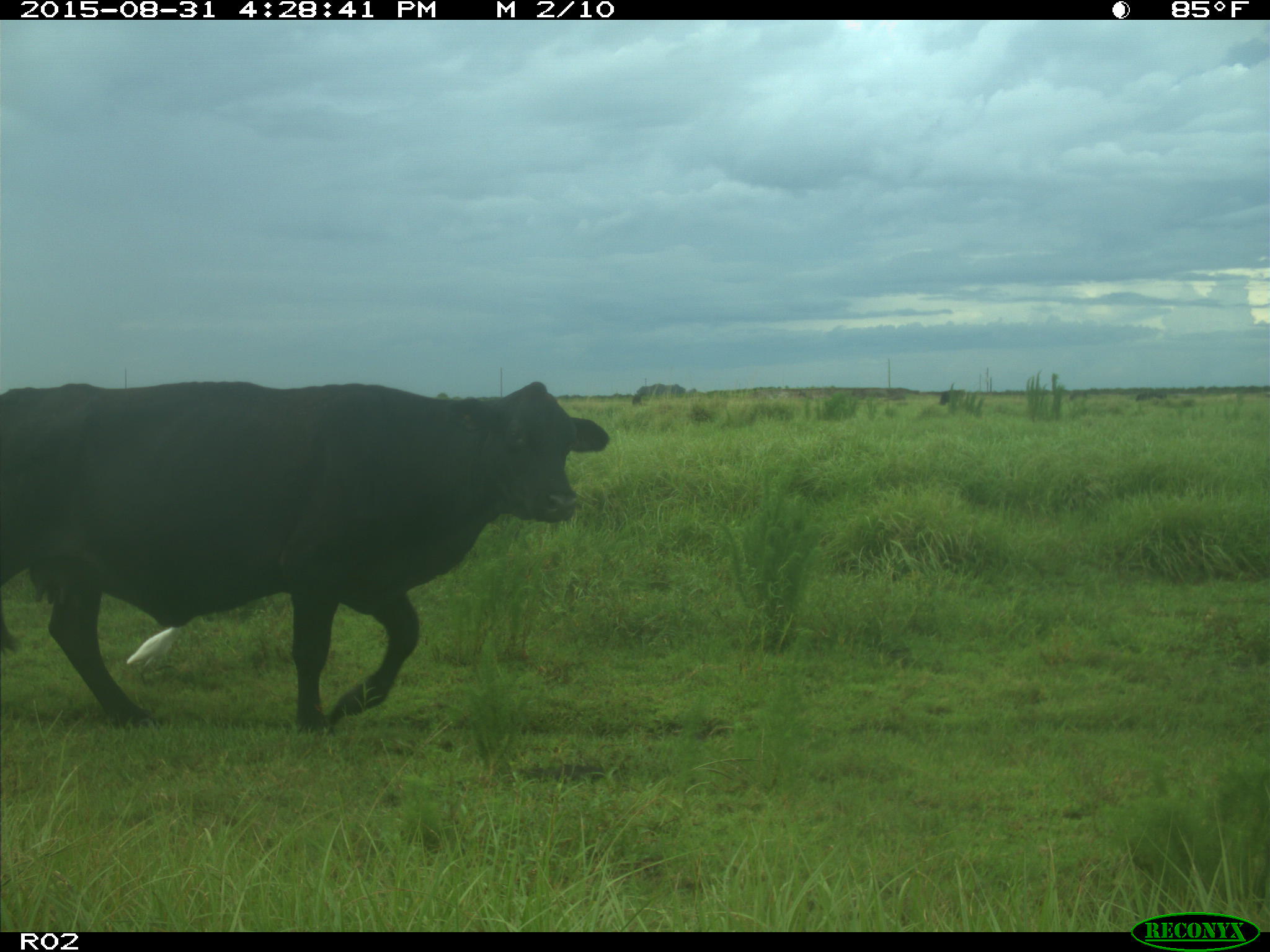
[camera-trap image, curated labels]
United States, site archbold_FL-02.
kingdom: Animalia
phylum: Chordata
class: Mammalia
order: Artiodactyla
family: Bovidae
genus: Bos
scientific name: Bos taurus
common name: domestic cow